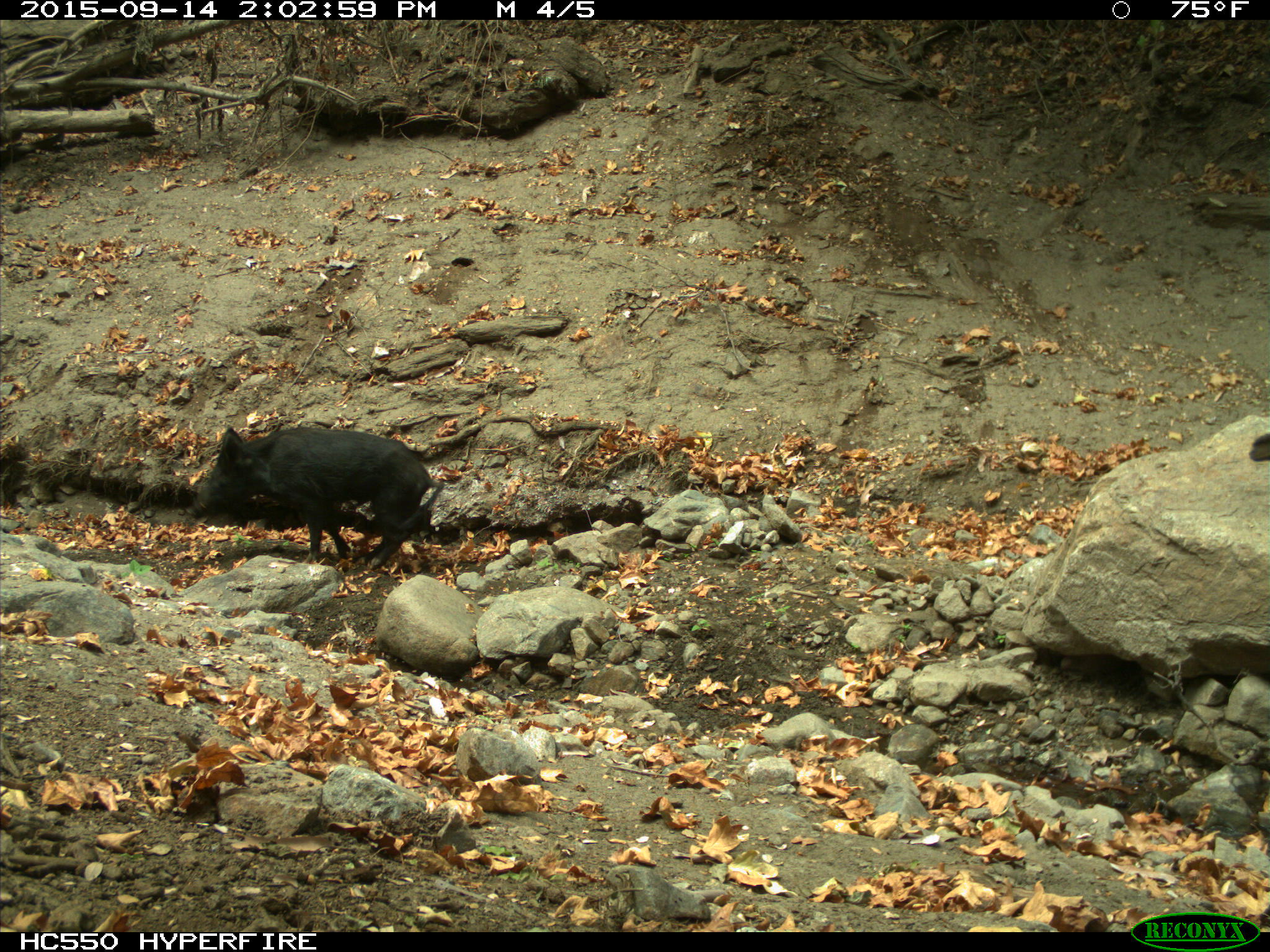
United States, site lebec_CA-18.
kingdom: Animalia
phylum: Chordata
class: Mammalia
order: Artiodactyla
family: Suidae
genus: Sus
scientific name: Sus scrofa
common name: wild boar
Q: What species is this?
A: Sus scrofa (wild boar).